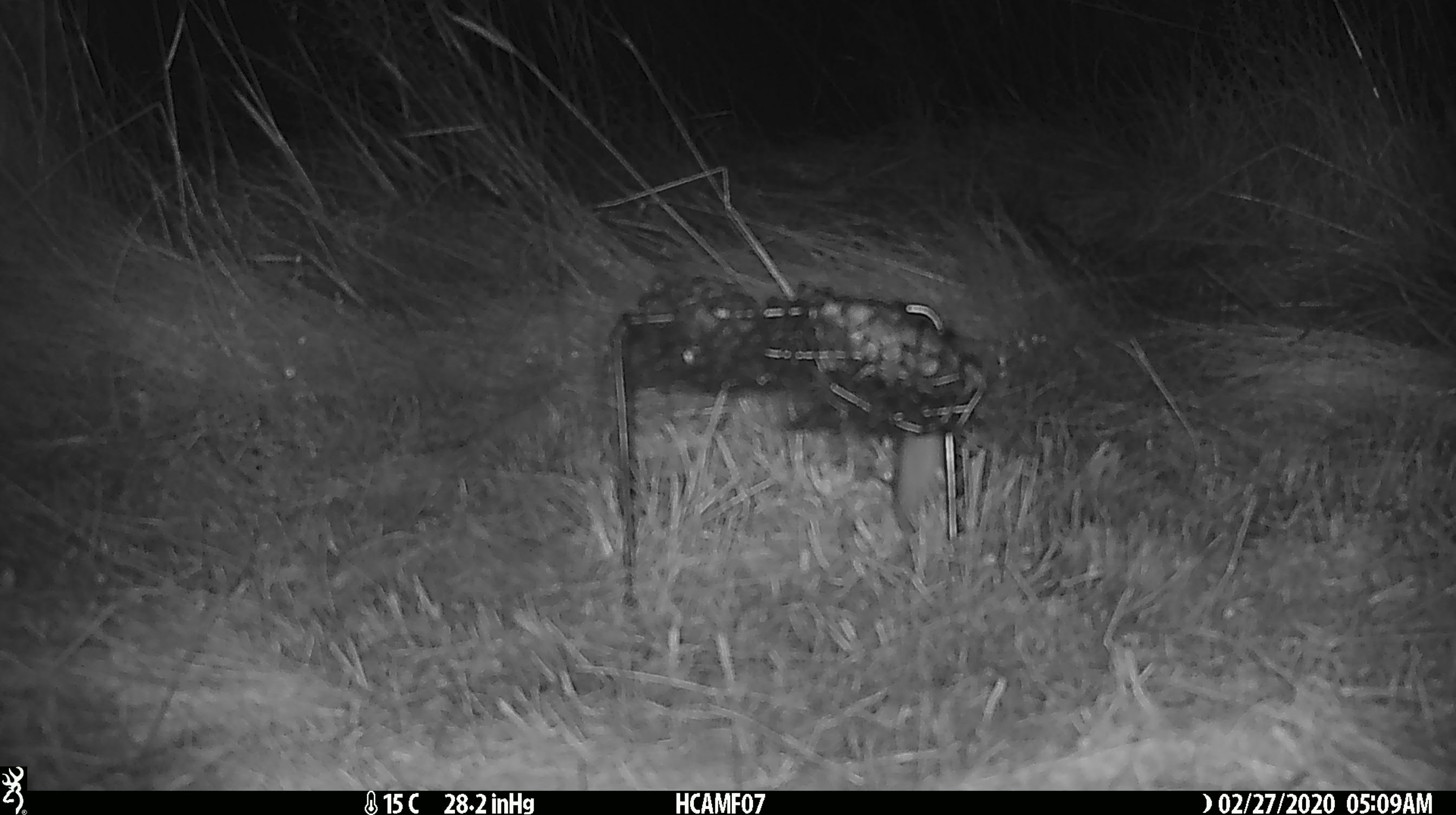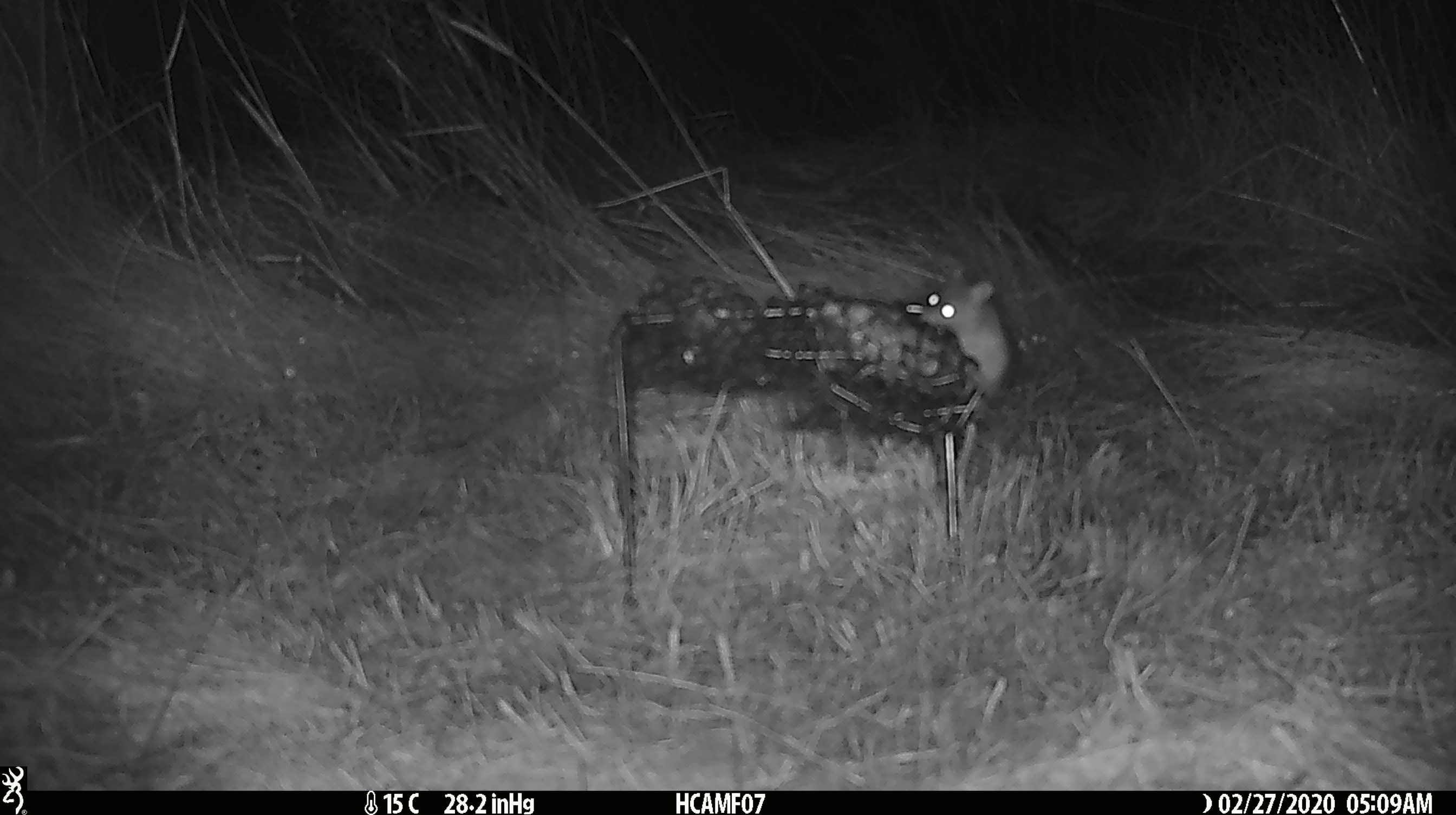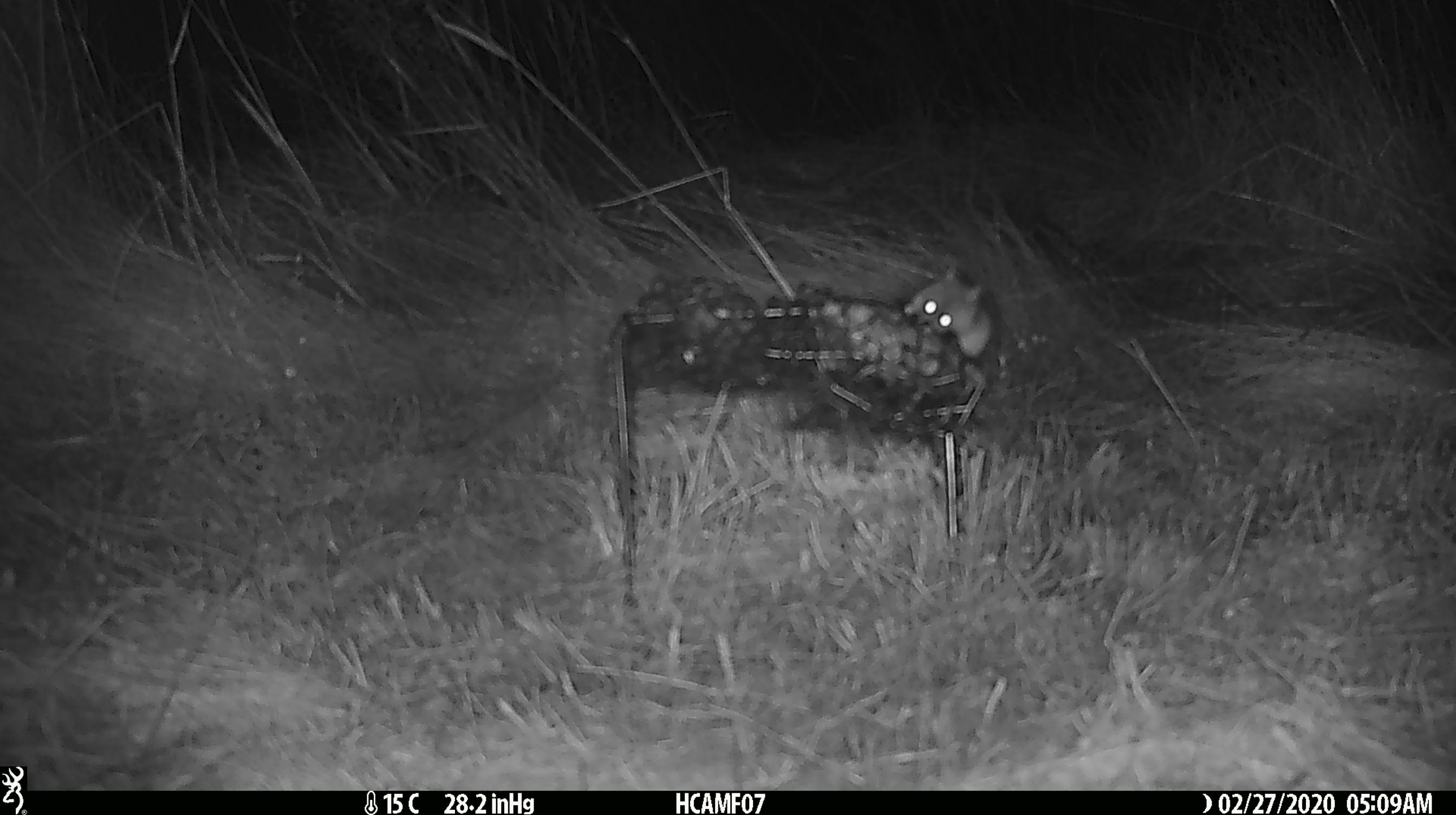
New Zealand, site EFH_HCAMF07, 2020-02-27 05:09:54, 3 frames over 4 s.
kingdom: Animalia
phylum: Chordata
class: Mammalia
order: Rodentia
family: Muridae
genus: Mus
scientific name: Mus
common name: mouse